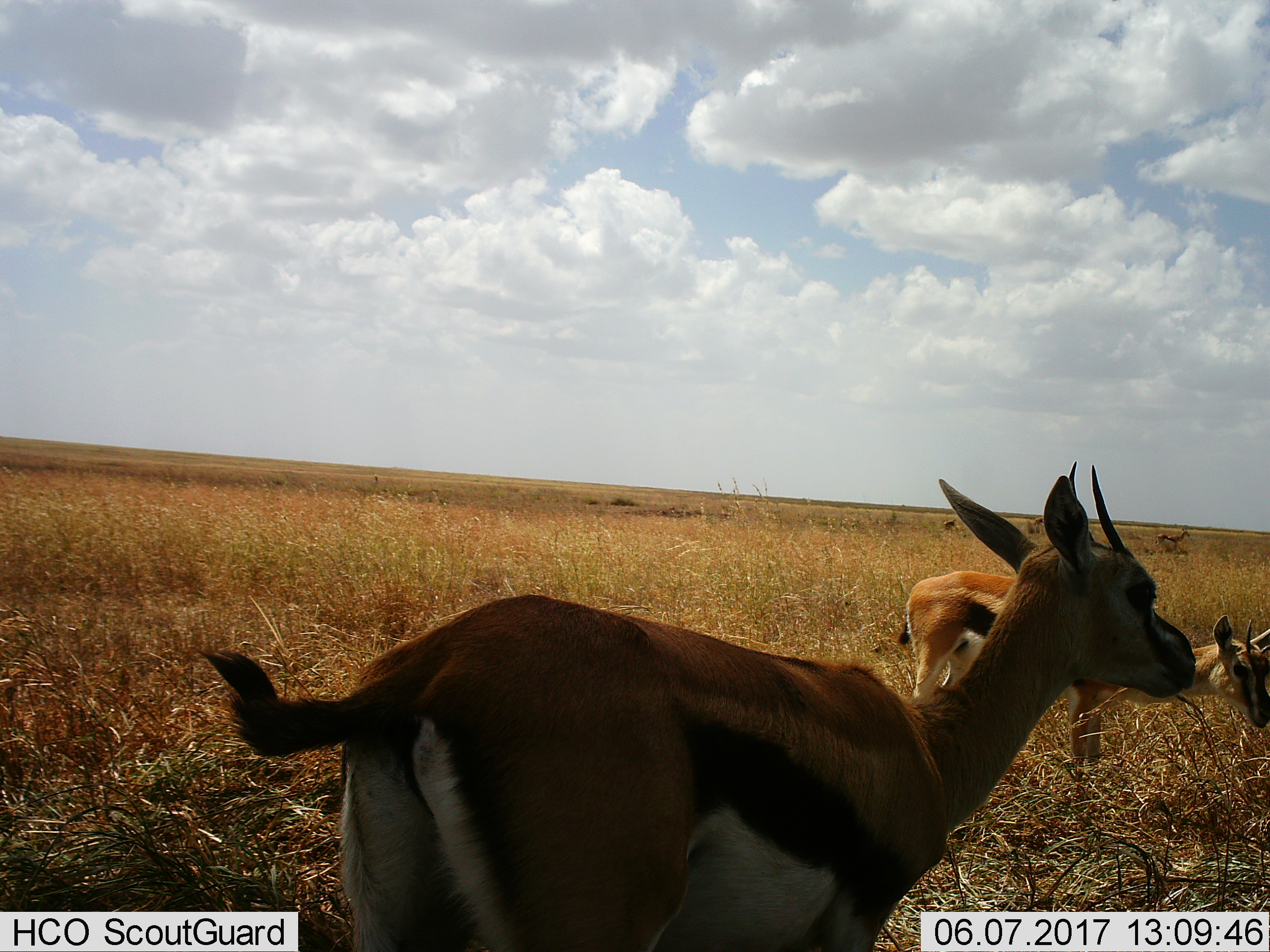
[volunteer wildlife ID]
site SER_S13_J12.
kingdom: Animalia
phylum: Chordata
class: Mammalia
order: Artiodactyla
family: Bovidae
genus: Eudorcas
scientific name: Eudorcas thomsonii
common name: thomson's gazelle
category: gazellethomsons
Gazellethomsons (thomson's gazelle) (Eudorcas thomsonii), count 5. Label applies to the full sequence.